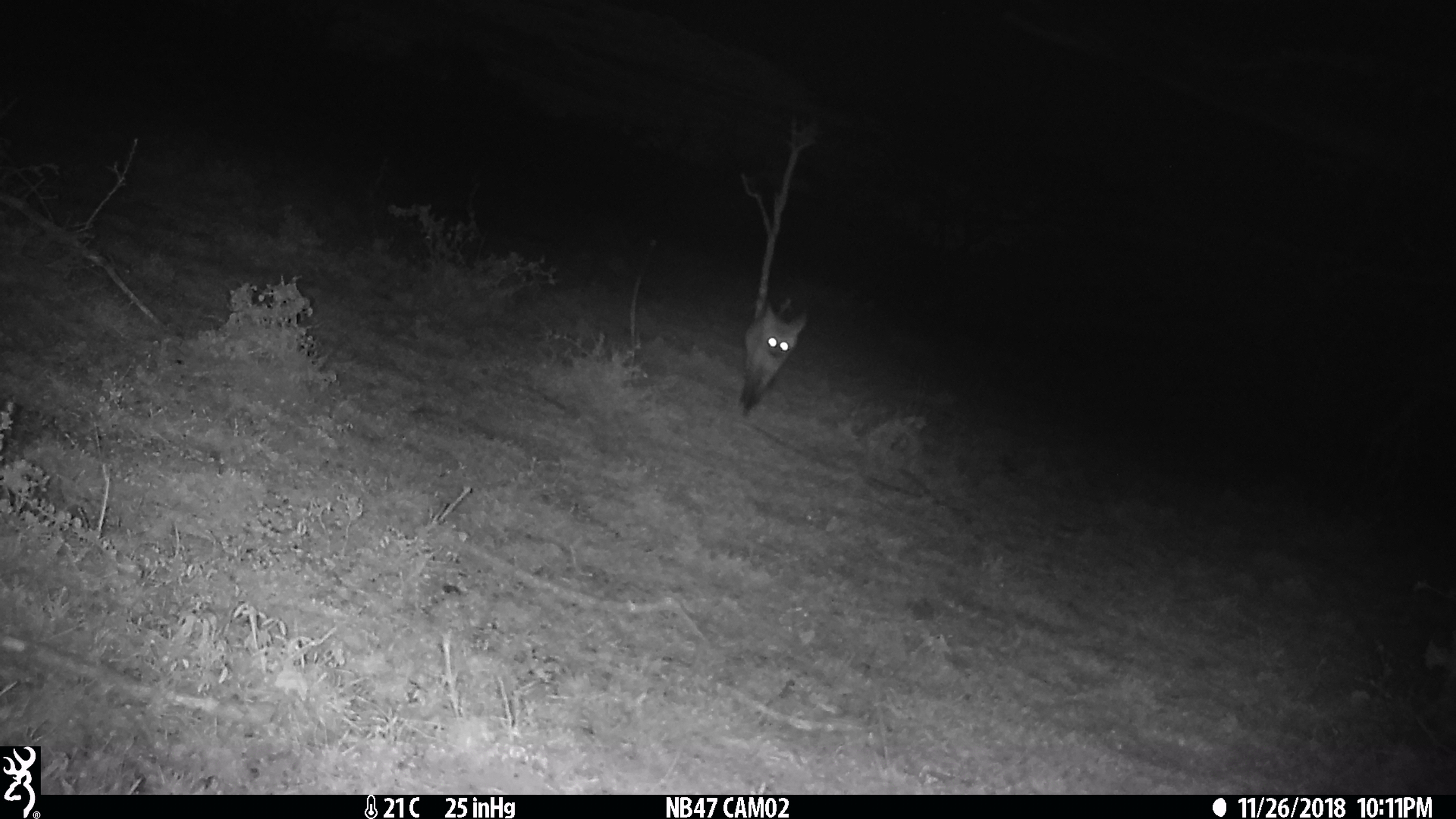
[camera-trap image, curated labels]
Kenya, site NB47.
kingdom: Animalia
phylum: Chordata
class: Mammalia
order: Carnivora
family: Canidae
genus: Otocyon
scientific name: Otocyon megalotis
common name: bat-eared fox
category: bateared fox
Bateared fox (bat-eared fox) (Otocyon megalotis).